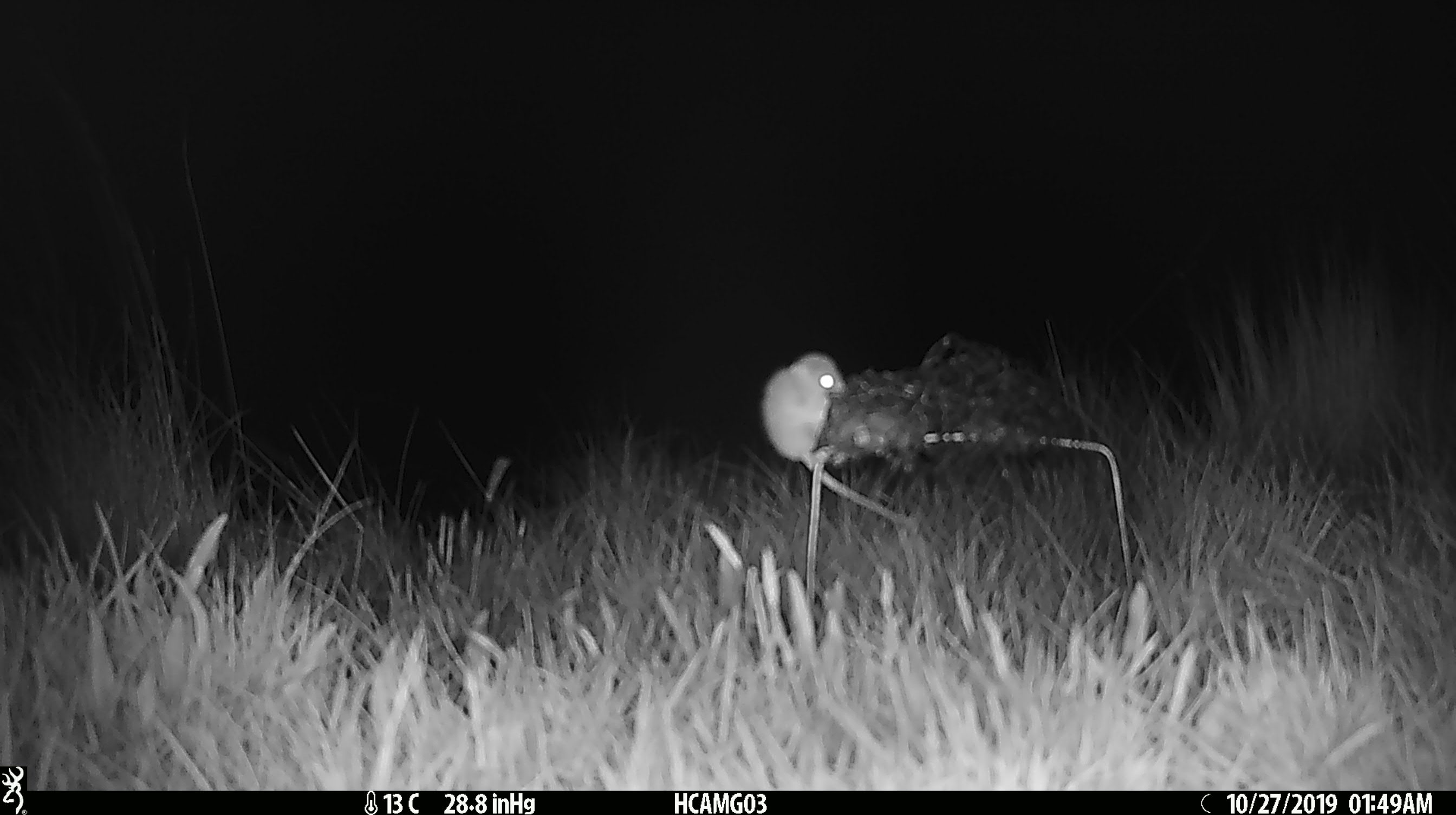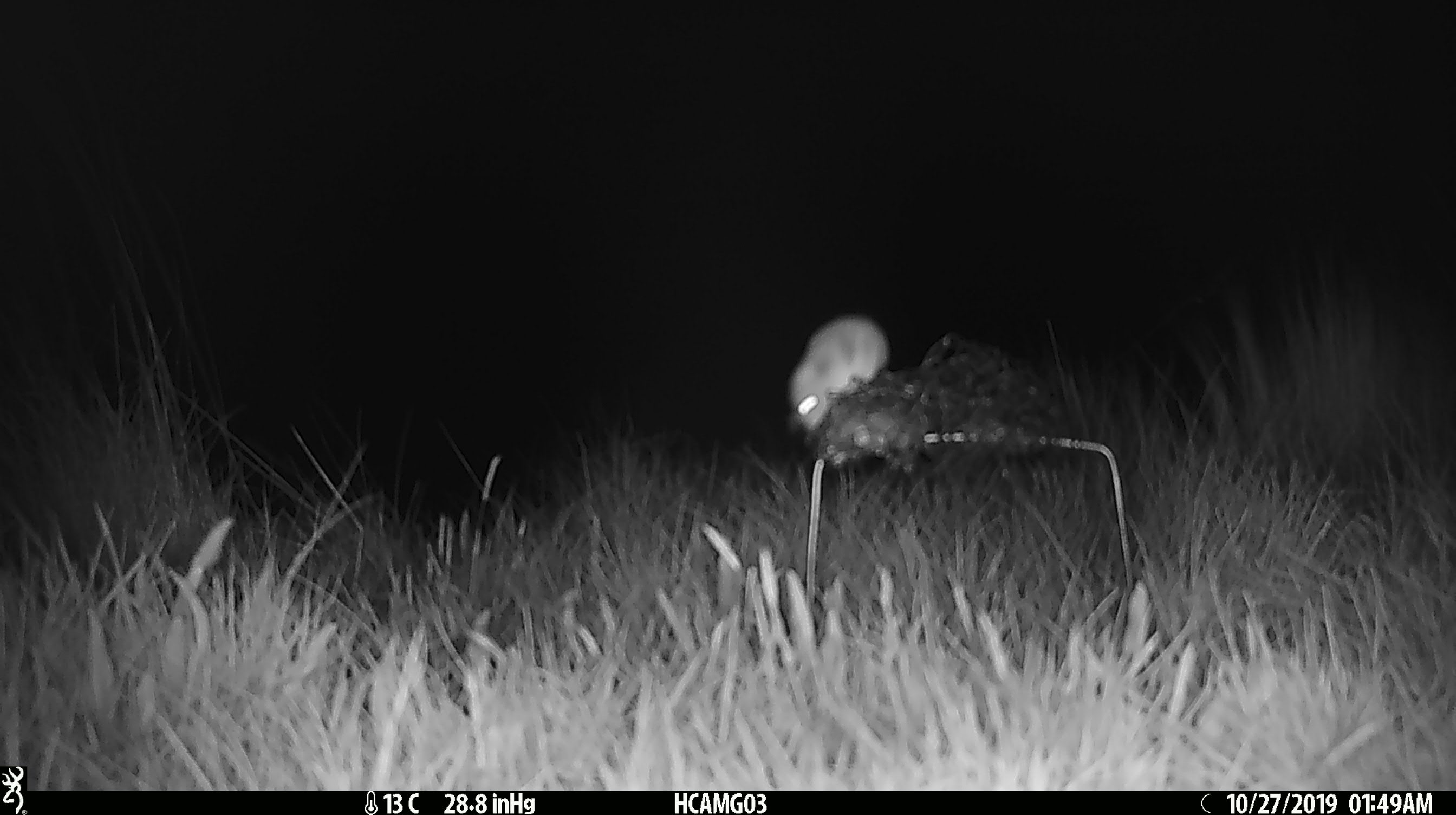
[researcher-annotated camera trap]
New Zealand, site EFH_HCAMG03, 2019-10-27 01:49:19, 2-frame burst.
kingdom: Animalia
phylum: Chordata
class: Mammalia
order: Rodentia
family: Muridae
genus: Mus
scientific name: Mus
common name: mouse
Mouse (Mus).